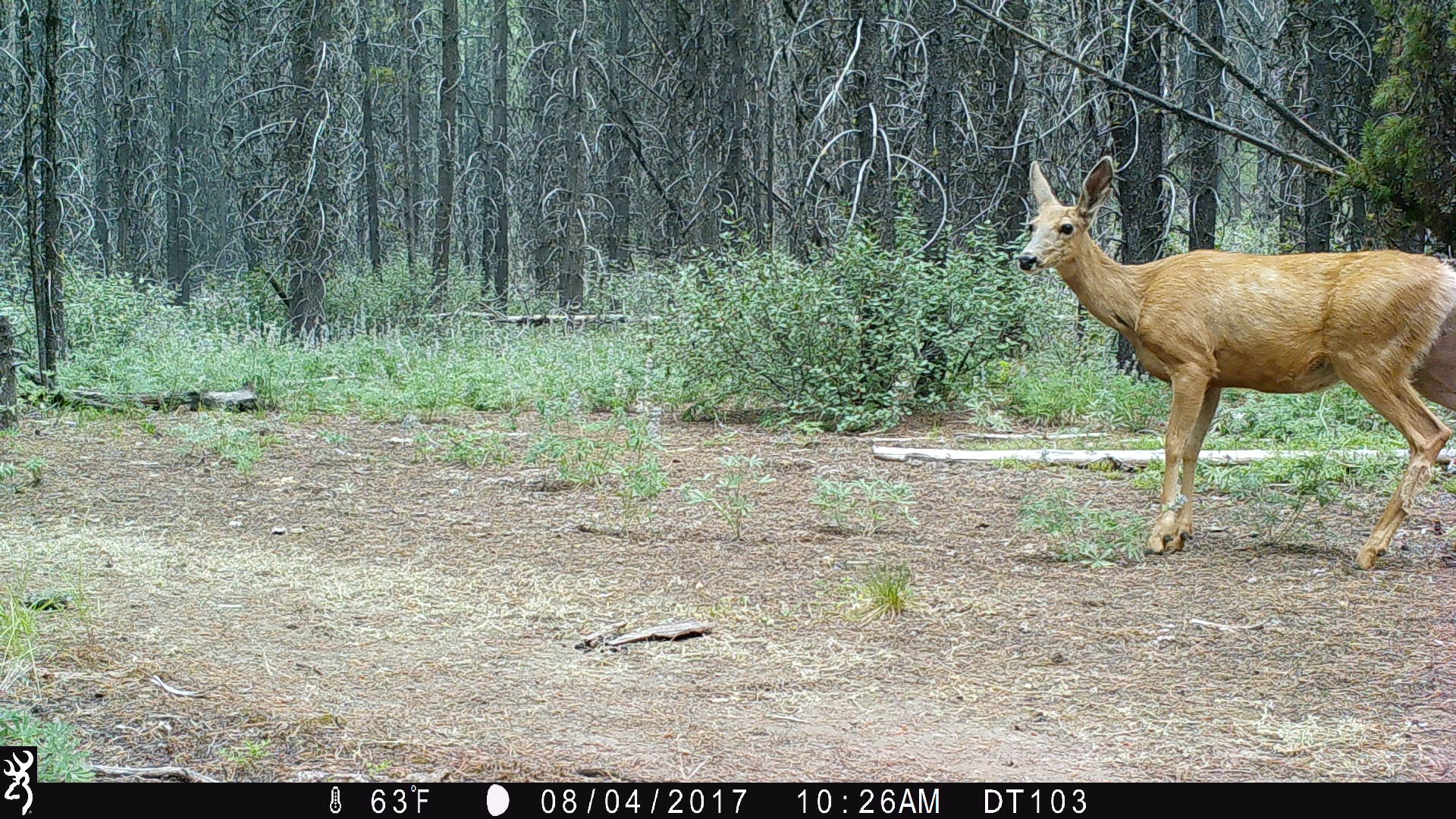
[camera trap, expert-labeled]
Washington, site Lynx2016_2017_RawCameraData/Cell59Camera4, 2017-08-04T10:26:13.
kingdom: Animalia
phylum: Chordata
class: Mammalia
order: Artiodactyla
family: Cervidae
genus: Odocoileus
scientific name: Odocoileus hemionus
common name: mule deer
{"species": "Odocoileus hemionus (mule deer)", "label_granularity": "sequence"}